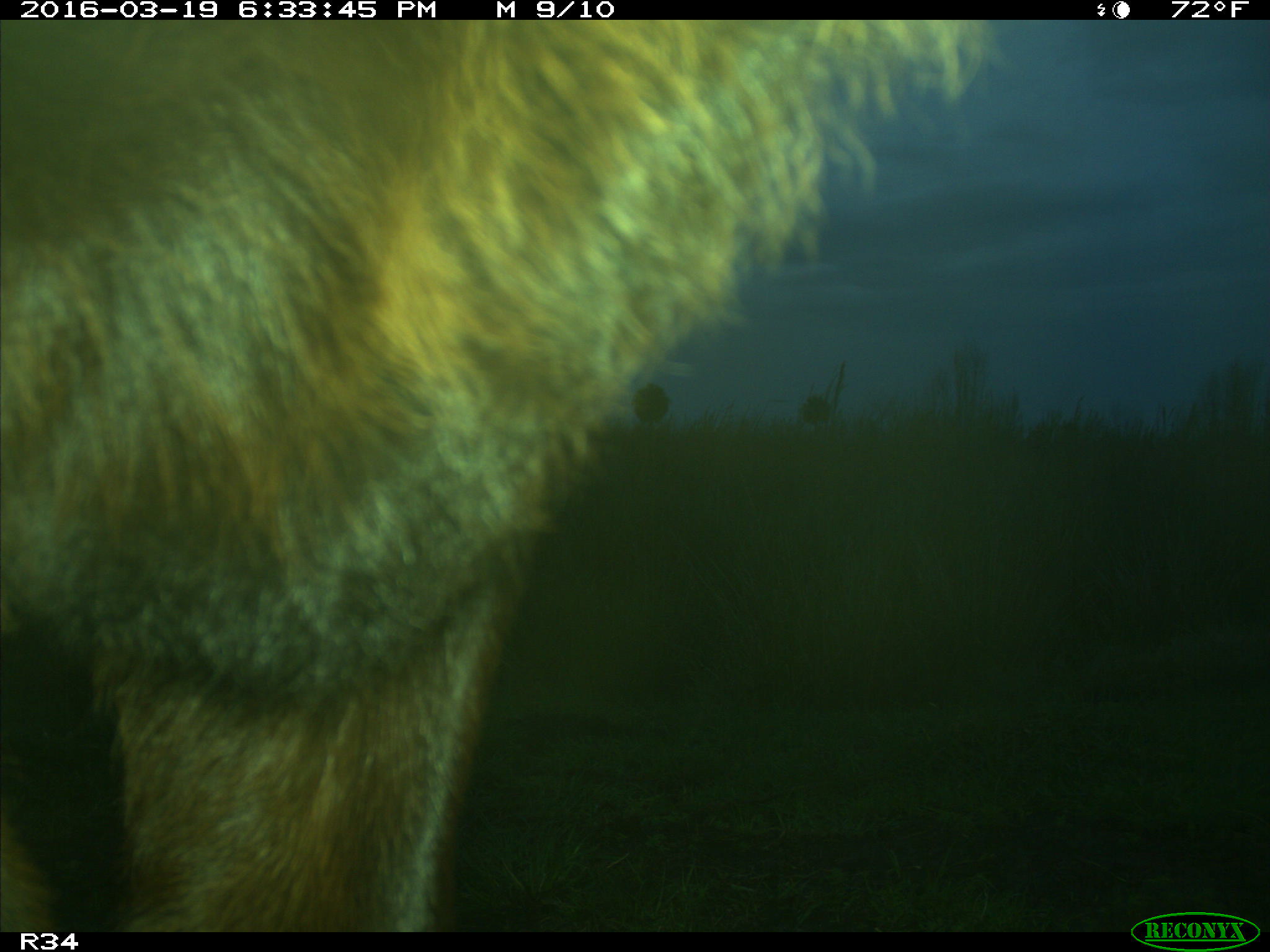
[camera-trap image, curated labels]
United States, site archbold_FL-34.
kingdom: Animalia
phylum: Chordata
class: Mammalia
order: Artiodactyla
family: Bovidae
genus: Bos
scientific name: Bos taurus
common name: domestic cow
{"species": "Bos taurus (domestic cow)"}